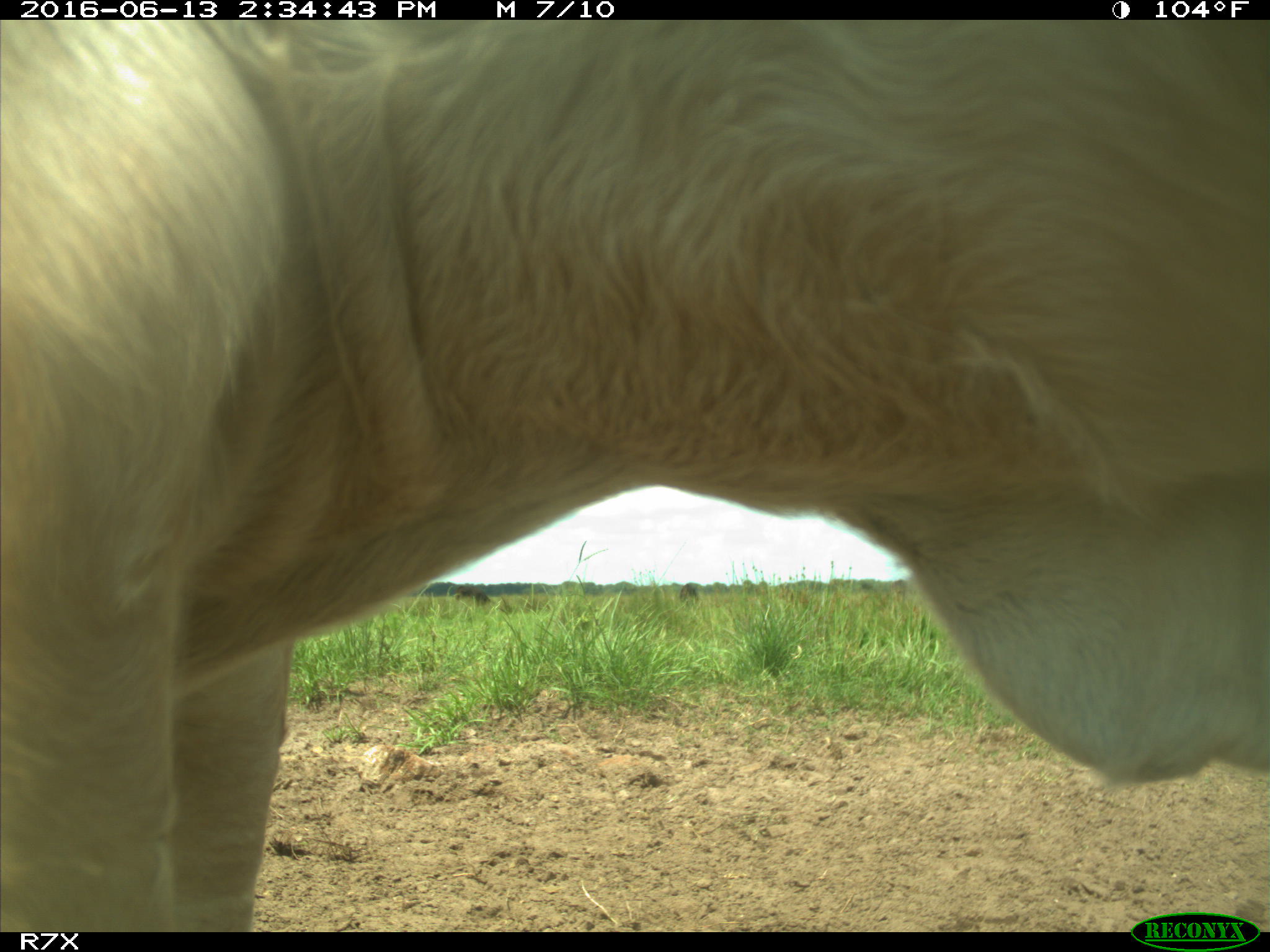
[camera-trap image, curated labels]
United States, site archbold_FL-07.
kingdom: Animalia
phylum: Chordata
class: Mammalia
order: Artiodactyla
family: Bovidae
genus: Bos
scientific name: Bos taurus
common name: domestic cow